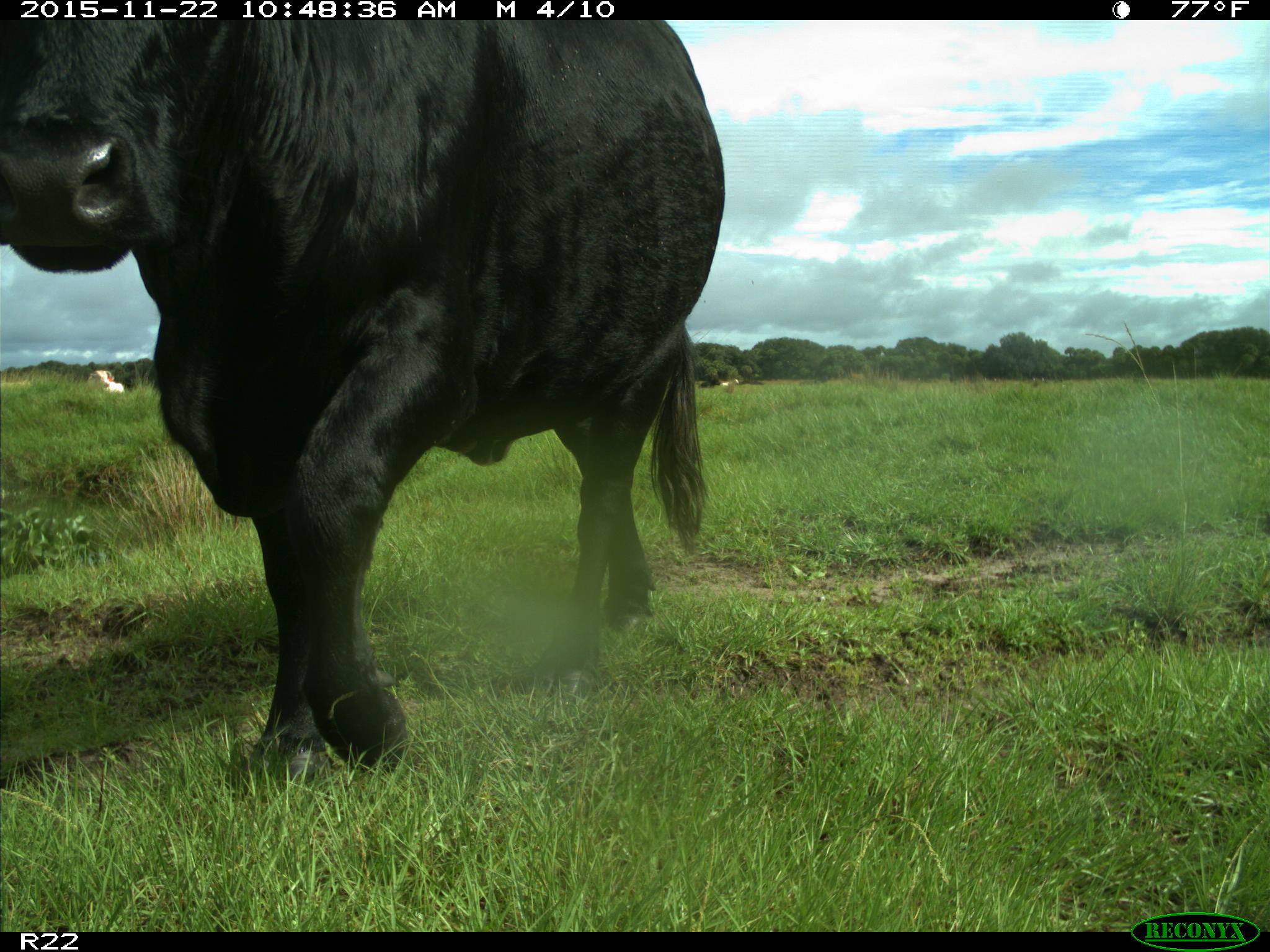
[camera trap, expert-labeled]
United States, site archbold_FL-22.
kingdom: Animalia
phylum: Chordata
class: Mammalia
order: Artiodactyla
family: Bovidae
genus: Bos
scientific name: Bos taurus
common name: domestic cow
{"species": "Bos taurus (domestic cow)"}